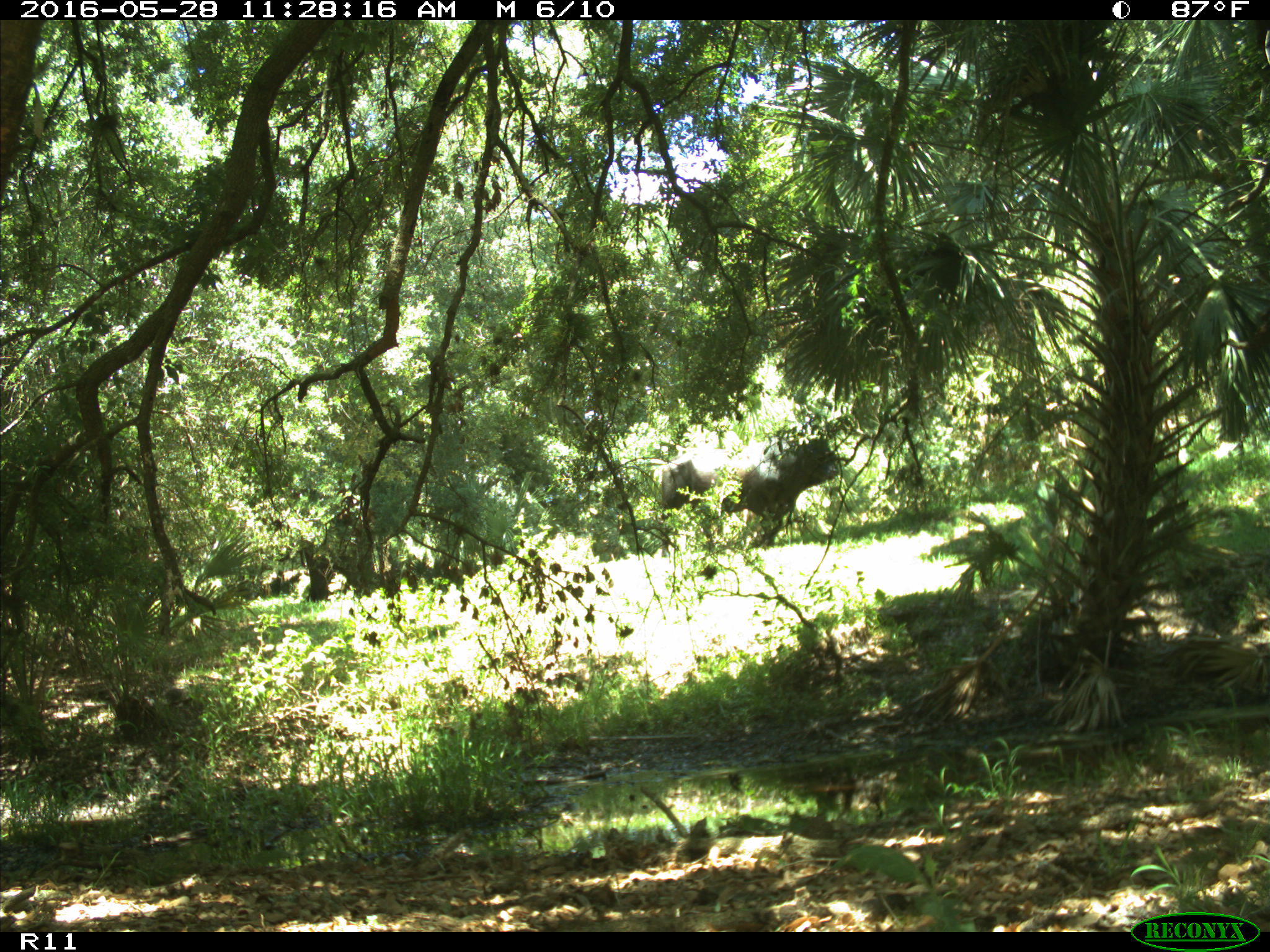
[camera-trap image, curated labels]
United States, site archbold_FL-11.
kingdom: Animalia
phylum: Chordata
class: Mammalia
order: Artiodactyla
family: Bovidae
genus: Bos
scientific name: Bos taurus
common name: domestic cow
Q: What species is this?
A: Bos taurus (domestic cow).